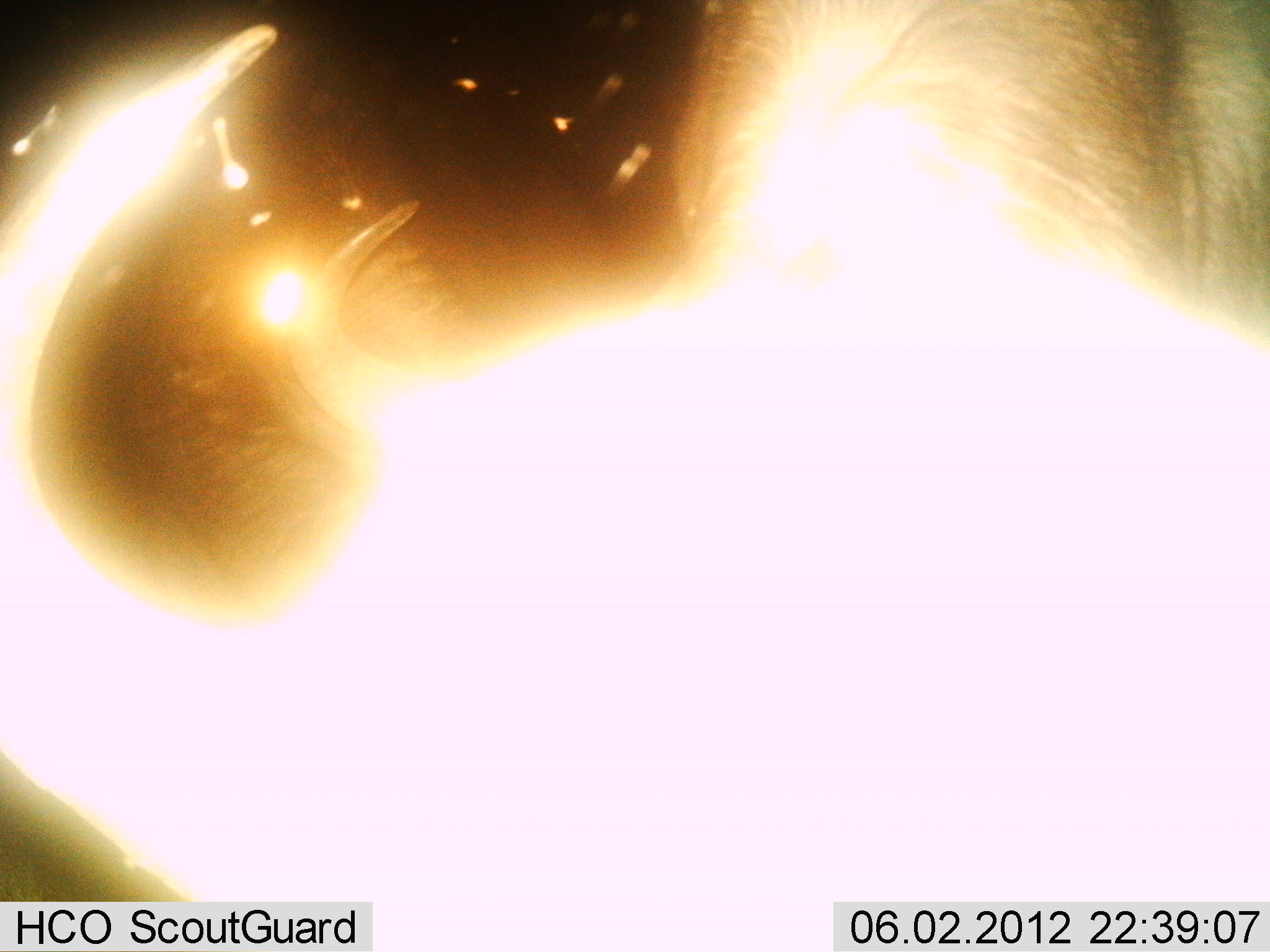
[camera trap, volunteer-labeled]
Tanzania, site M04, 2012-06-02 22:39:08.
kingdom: Animalia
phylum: Chordata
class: Mammalia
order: Artiodactyla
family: Bovidae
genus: Connochaetes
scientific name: Connochaetes taurinus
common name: blue wildebeest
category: wildebeest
Wildebeest (blue wildebeest) (Connochaetes taurinus), count 1. Behavior (volunteer vote fractions): standing 70%, resting 0%, moving 0%, interacting 10%. Young present (vote fraction): 0%. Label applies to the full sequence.